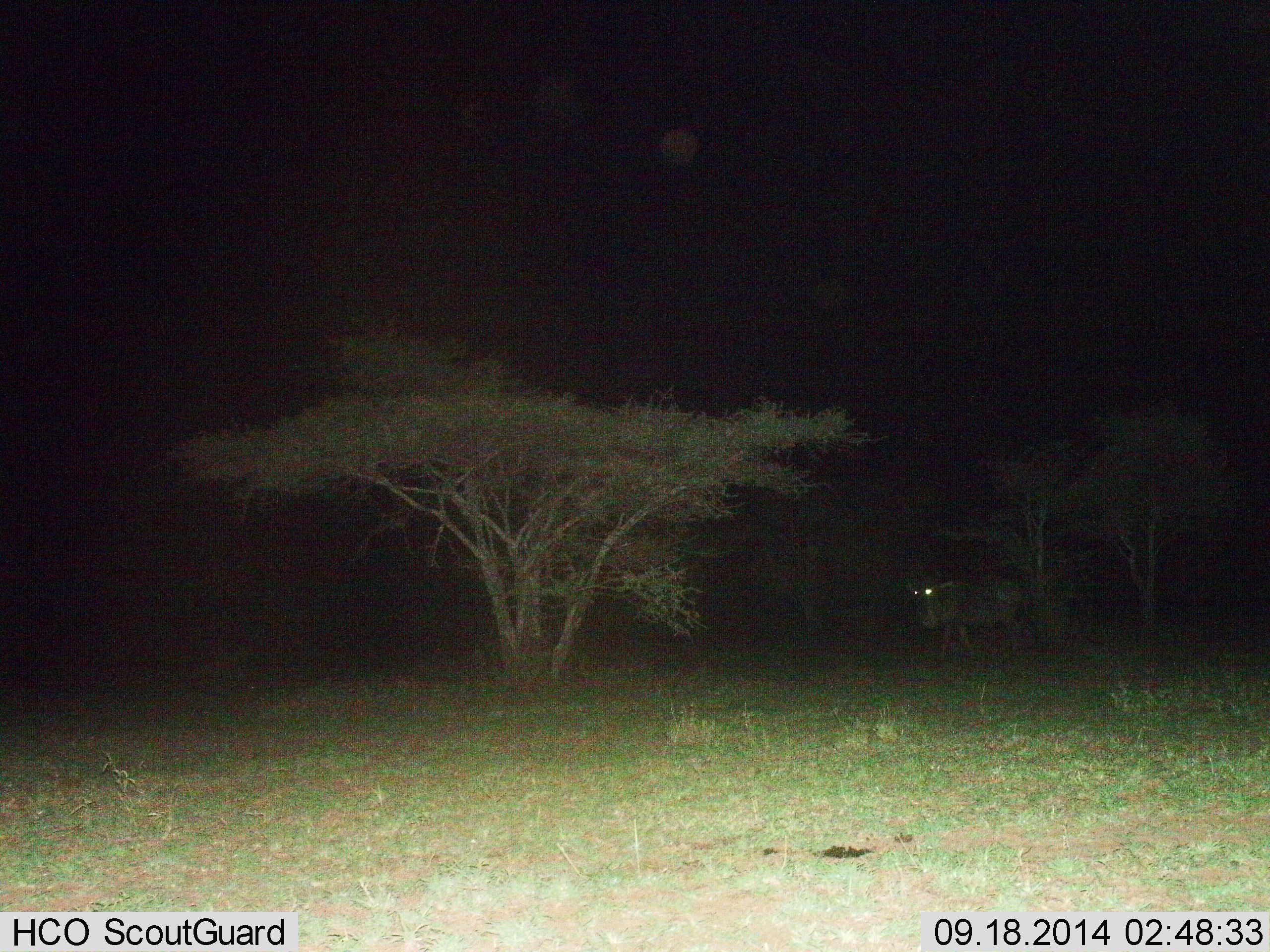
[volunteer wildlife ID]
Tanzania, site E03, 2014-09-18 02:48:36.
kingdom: Animalia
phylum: Chordata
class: Mammalia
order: Artiodactyla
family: Bovidae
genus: Connochaetes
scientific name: Connochaetes taurinus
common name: blue wildebeest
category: wildebeest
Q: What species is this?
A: Wildebeest (blue wildebeest) (Connochaetes taurinus).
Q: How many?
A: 1.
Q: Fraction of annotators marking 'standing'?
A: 60%.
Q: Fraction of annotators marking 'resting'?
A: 0%.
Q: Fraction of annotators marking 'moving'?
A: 40%.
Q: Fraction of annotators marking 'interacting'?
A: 0%.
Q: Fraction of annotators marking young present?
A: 0%.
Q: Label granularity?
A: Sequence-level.